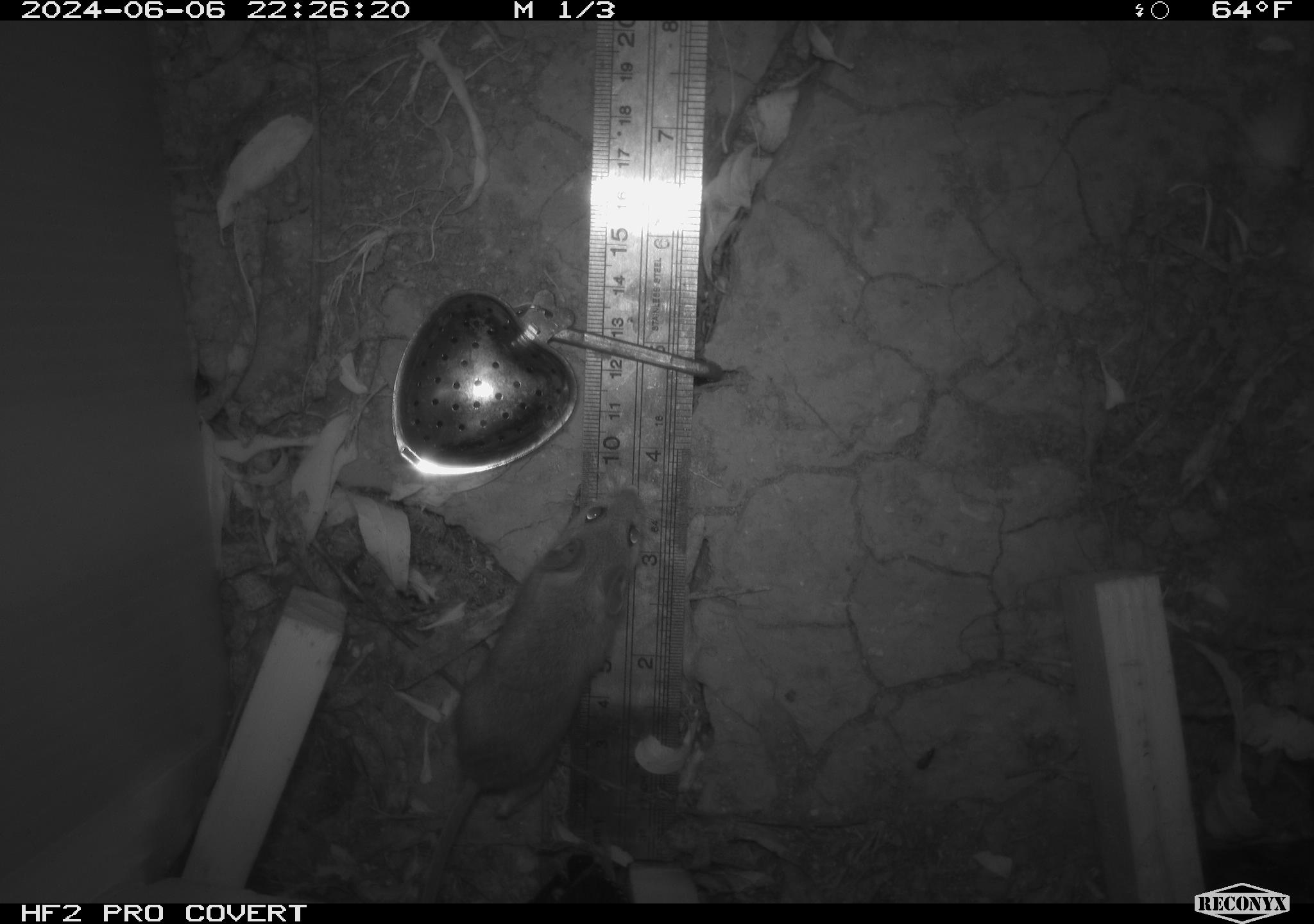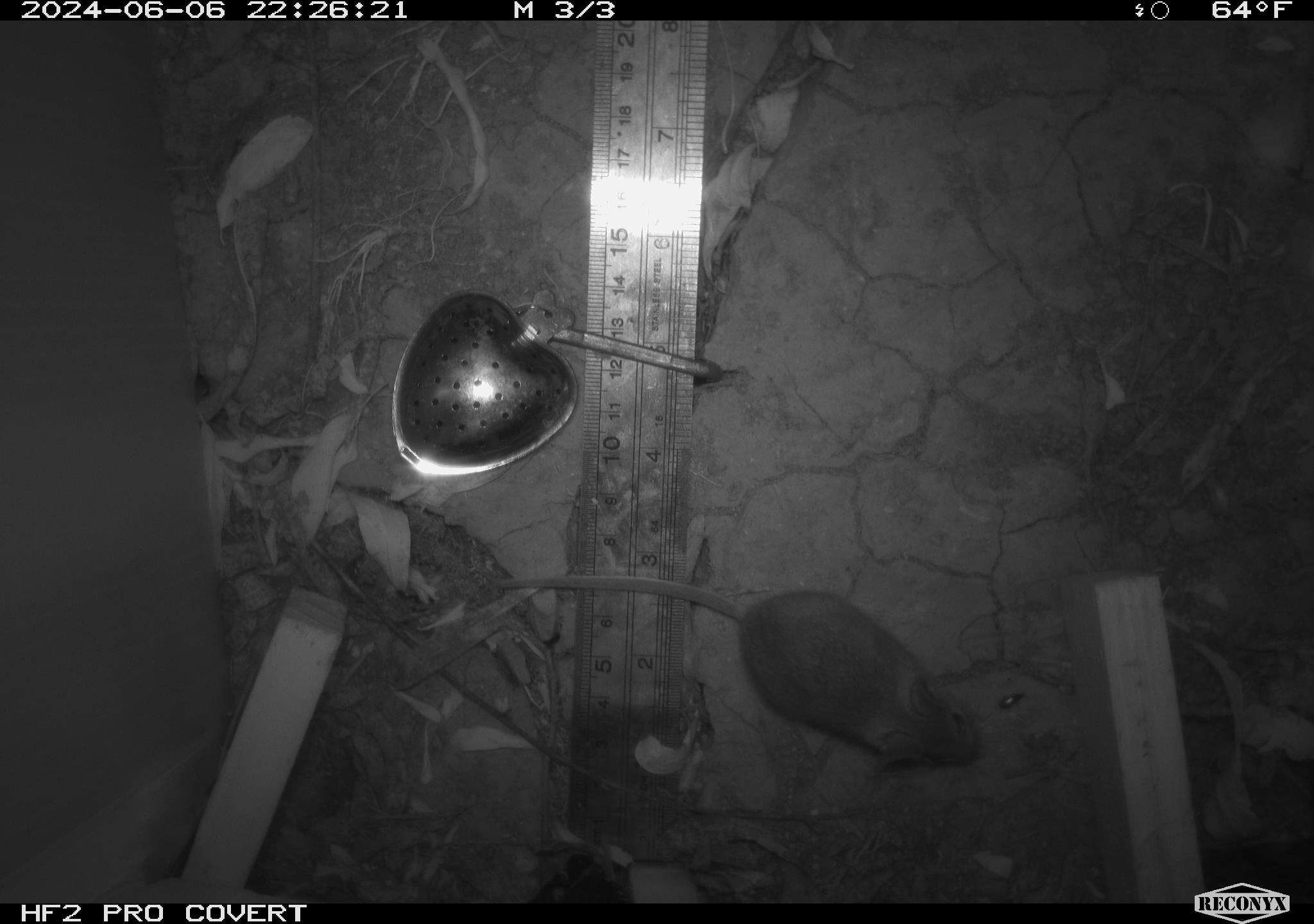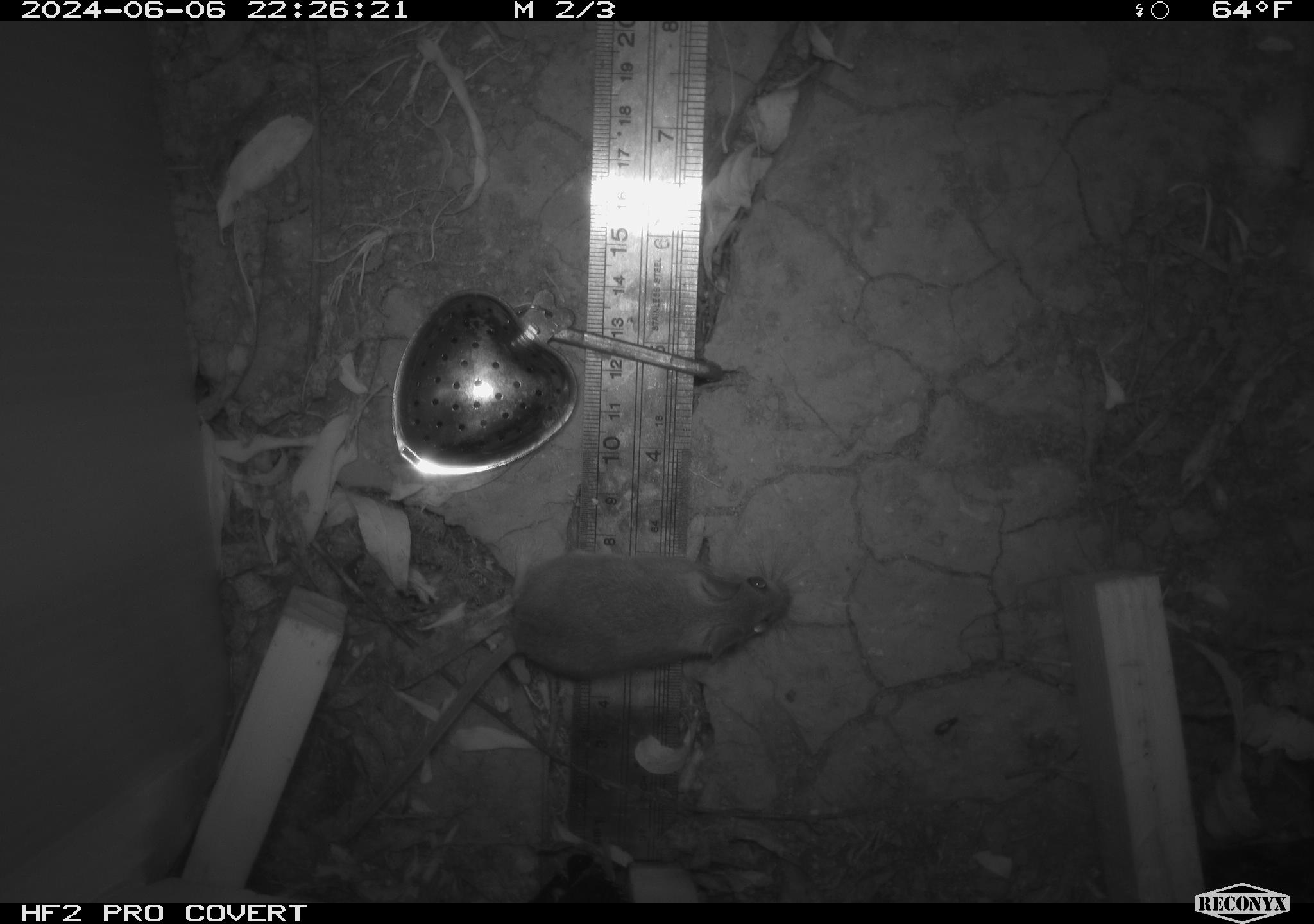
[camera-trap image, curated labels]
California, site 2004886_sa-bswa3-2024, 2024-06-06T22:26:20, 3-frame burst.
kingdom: Animalia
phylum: Chordata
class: Mammalia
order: Rodentia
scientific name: Rodentia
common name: mouse species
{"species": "mouse species (Rodentia)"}